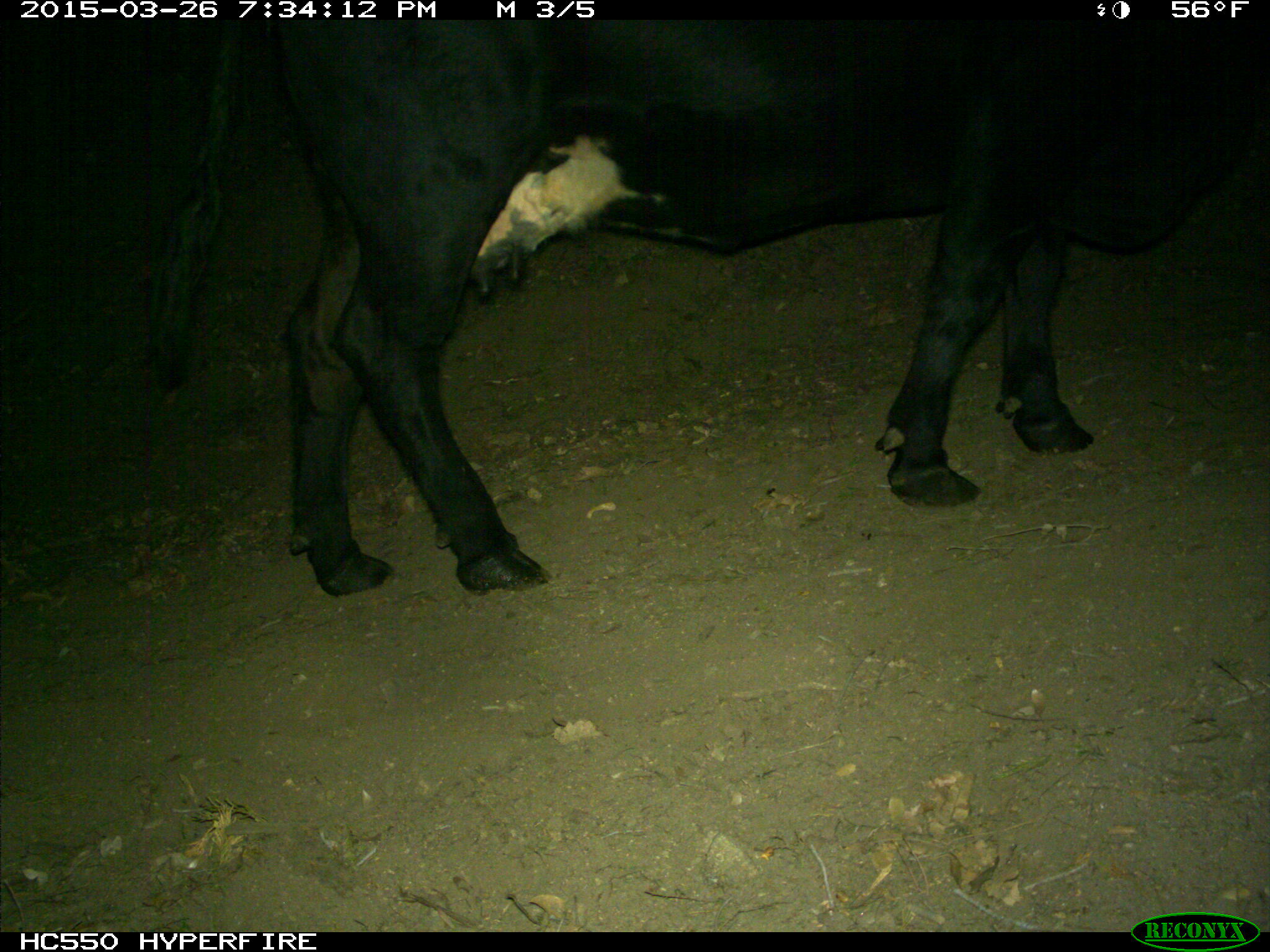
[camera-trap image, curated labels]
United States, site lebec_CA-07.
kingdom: Animalia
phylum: Chordata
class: Mammalia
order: Artiodactyla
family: Bovidae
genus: Bos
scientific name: Bos taurus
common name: domestic cow